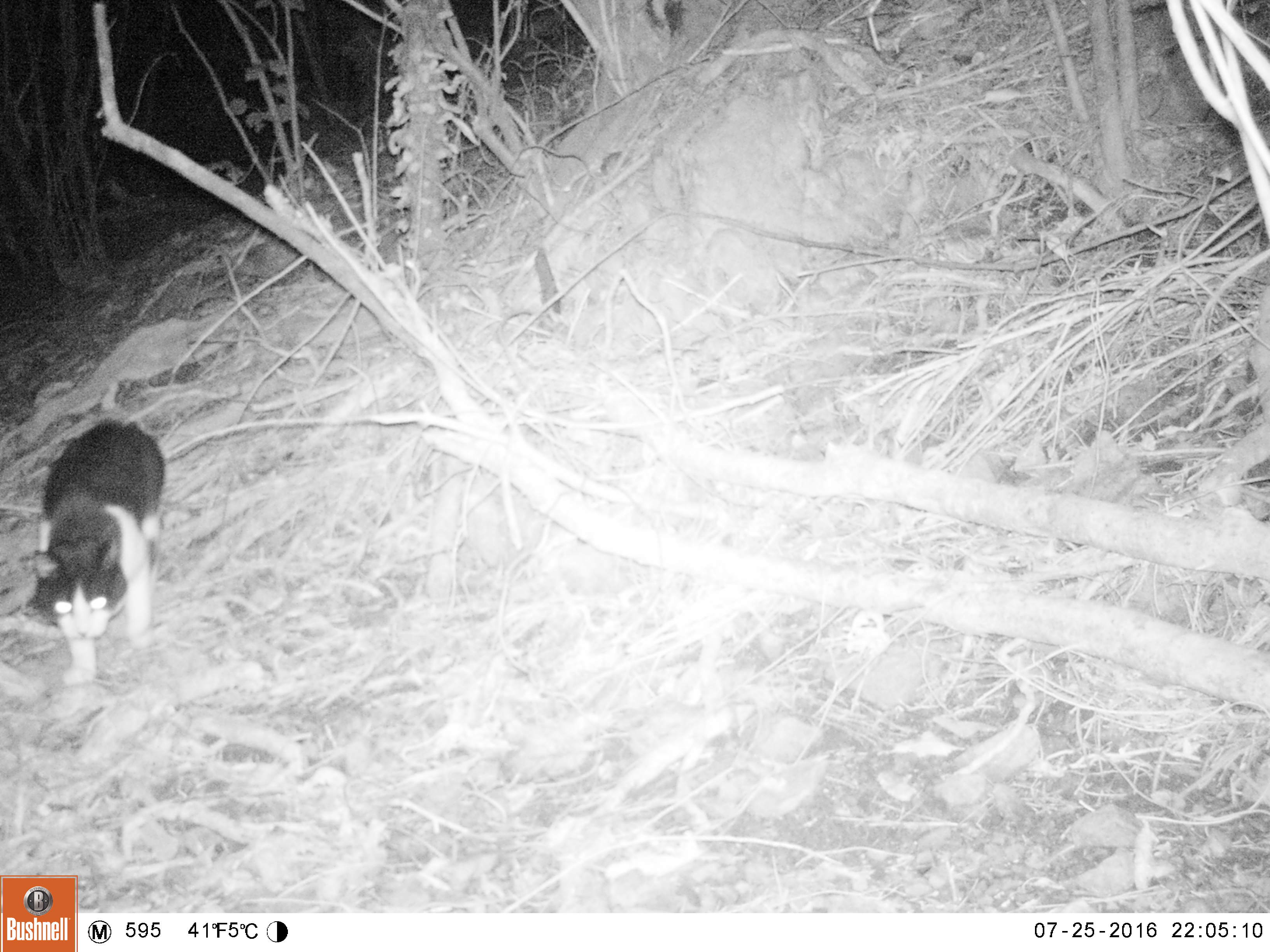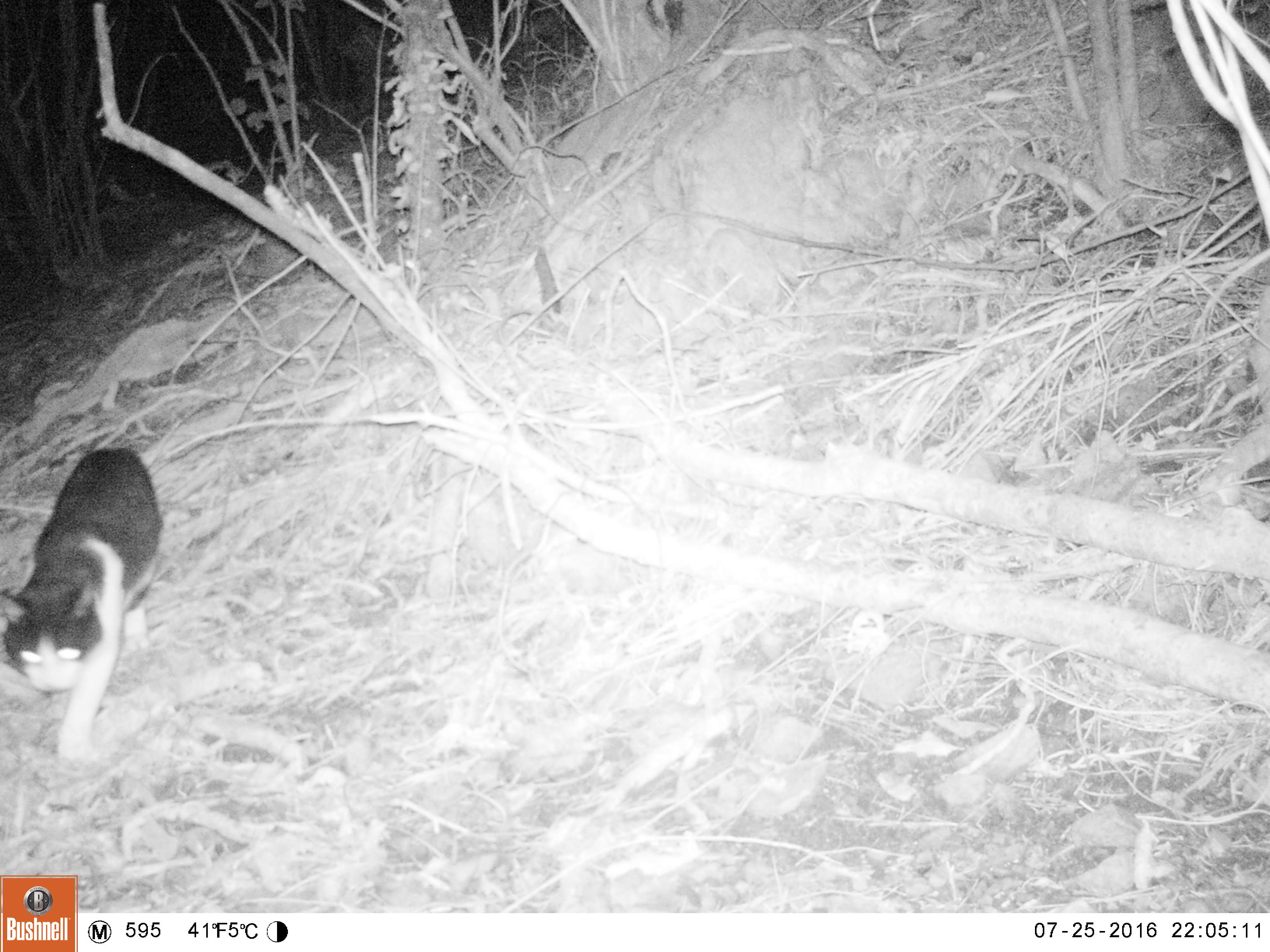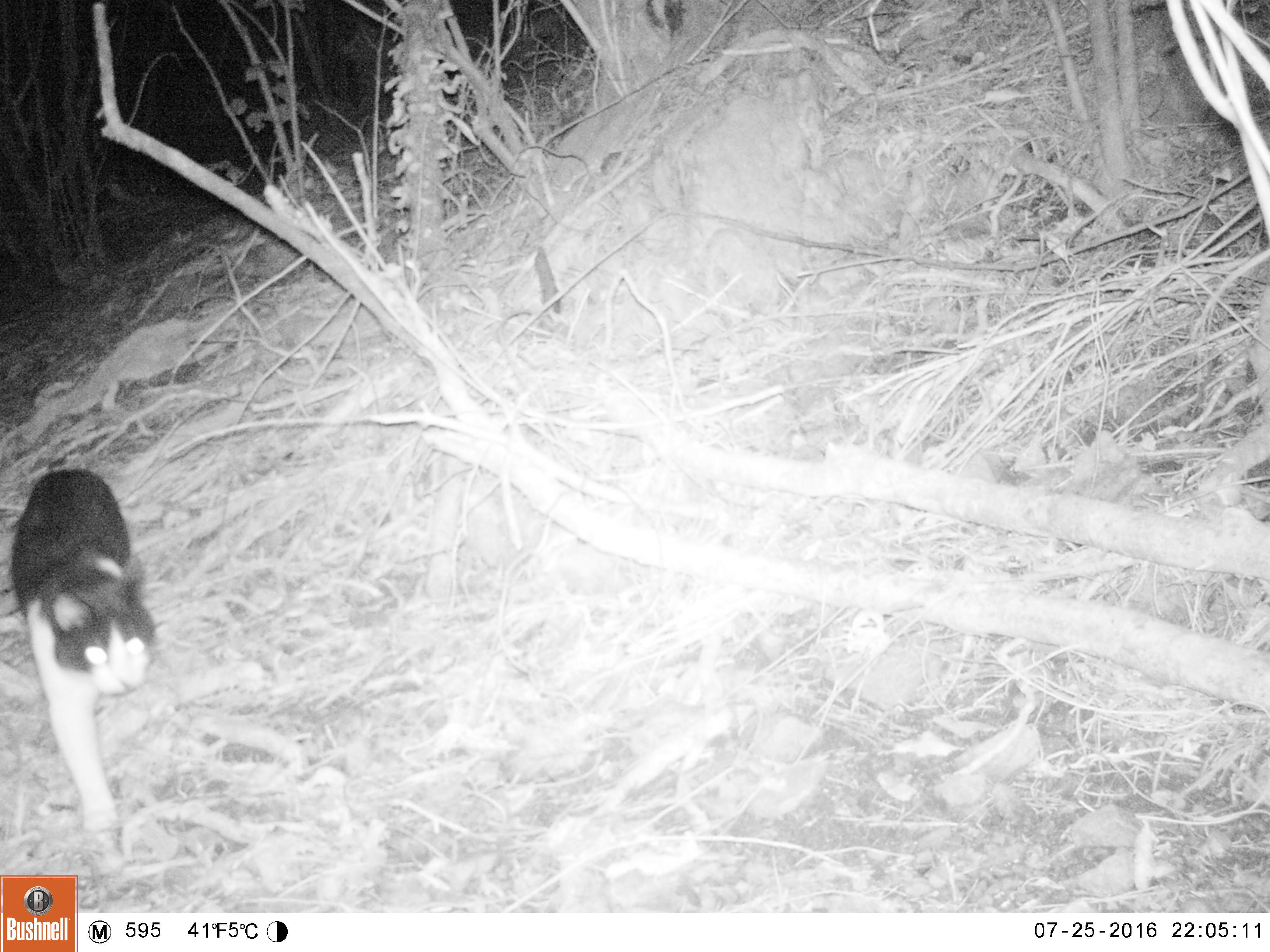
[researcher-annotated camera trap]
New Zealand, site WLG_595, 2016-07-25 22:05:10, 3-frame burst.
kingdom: Animalia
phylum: Chordata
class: Mammalia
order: Carnivora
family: Felidae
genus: Felis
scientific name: Felis catus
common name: domestic cat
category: cat